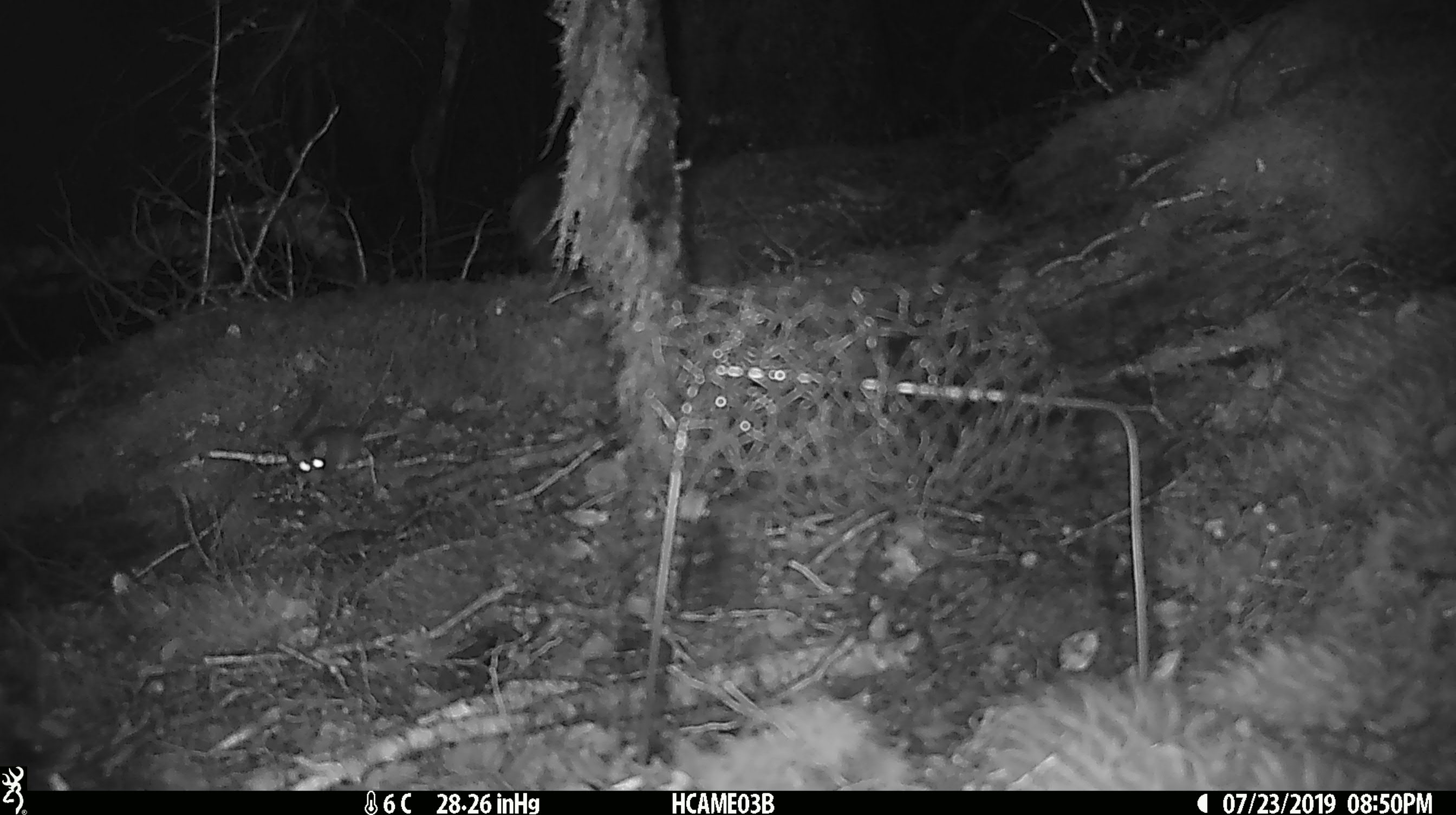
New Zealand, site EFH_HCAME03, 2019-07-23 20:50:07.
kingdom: Animalia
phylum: Chordata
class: Mammalia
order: Rodentia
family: Muridae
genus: Mus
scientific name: Mus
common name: mouse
Mouse (Mus).